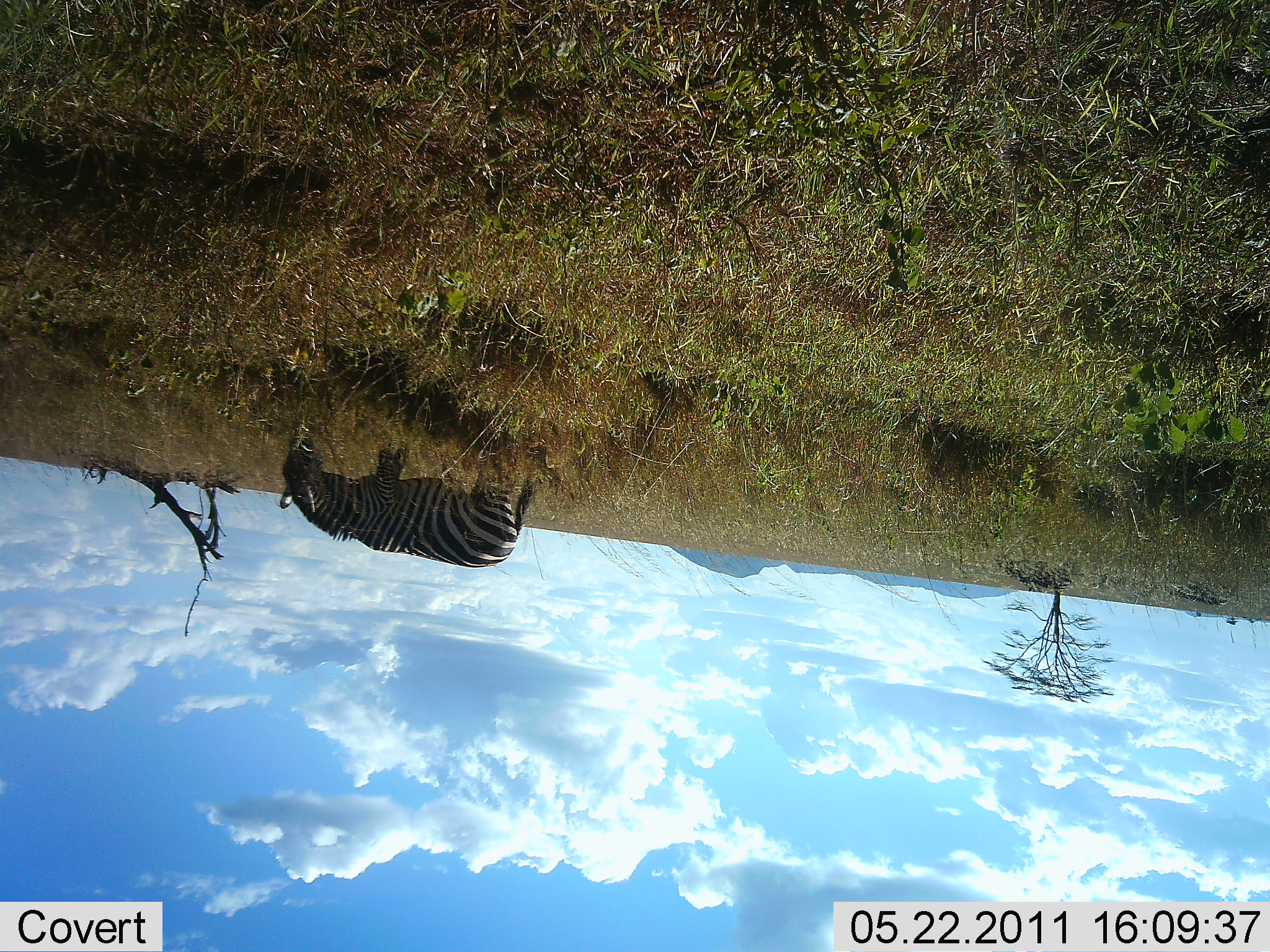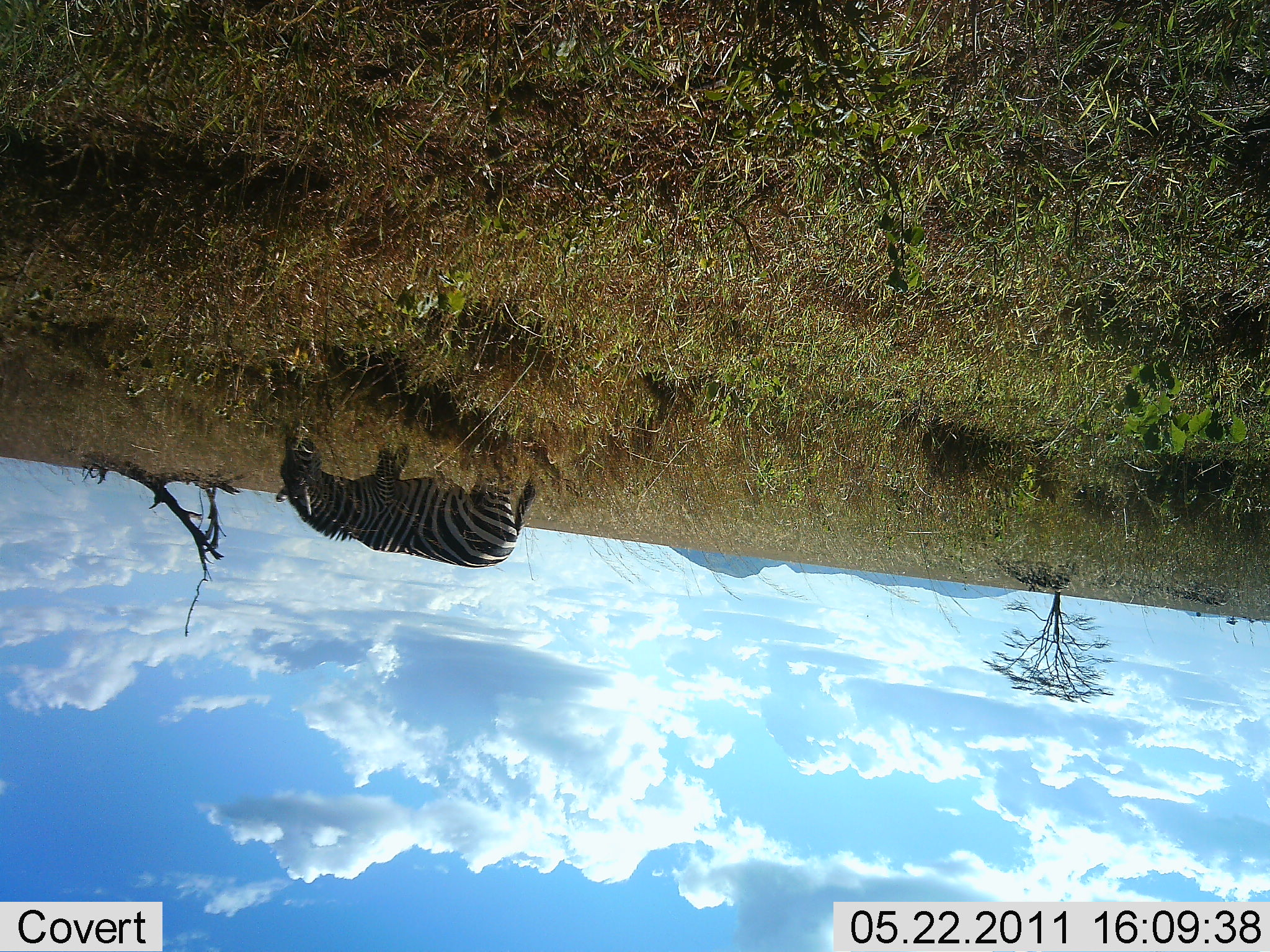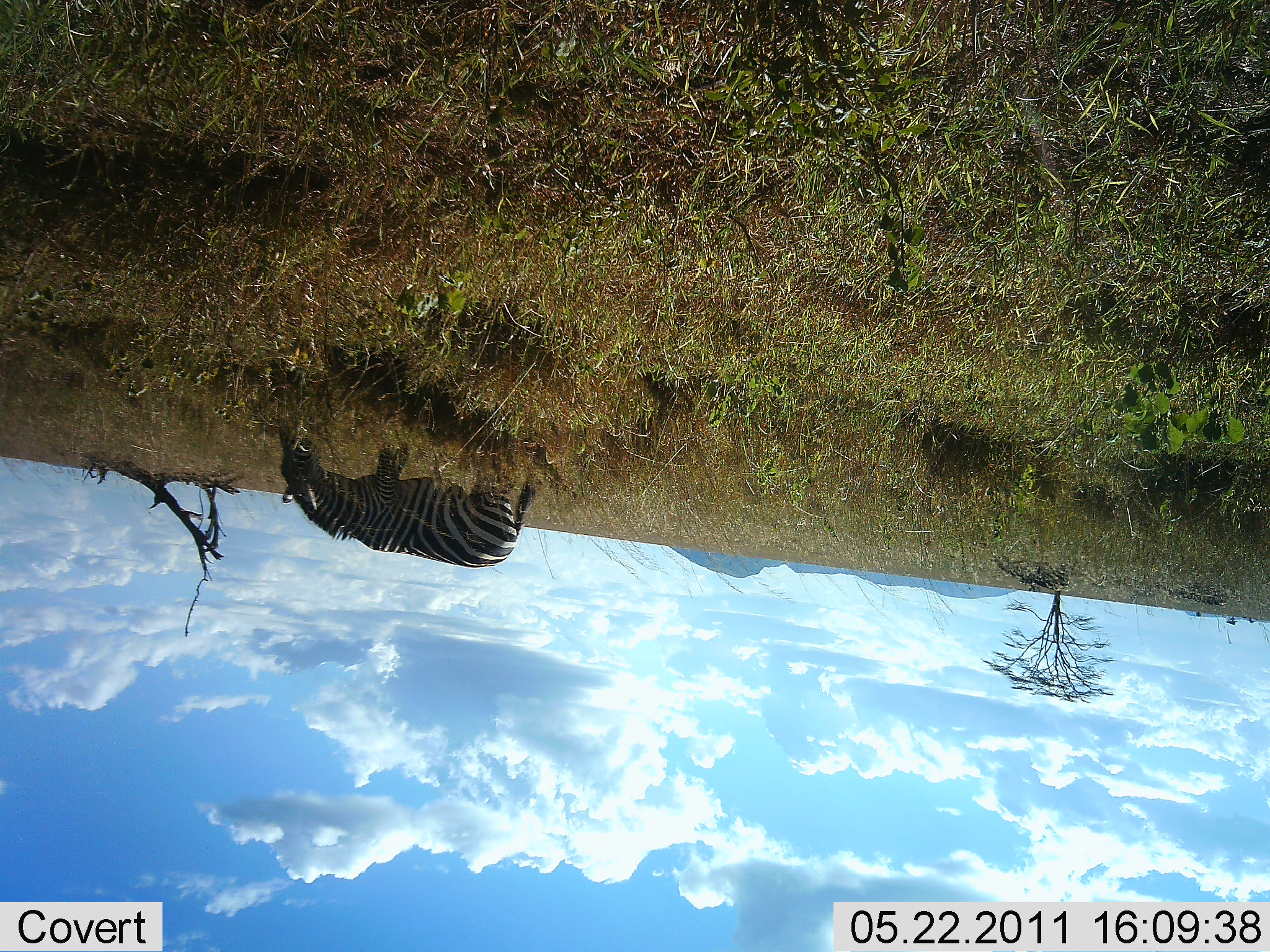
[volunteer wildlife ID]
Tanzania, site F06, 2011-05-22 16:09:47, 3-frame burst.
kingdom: Animalia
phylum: Chordata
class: Mammalia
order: Perissodactyla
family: Equidae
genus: Equus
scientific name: Equus quagga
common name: plains zebra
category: zebra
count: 1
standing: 9%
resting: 0%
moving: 9%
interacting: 0%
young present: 0%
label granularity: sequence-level